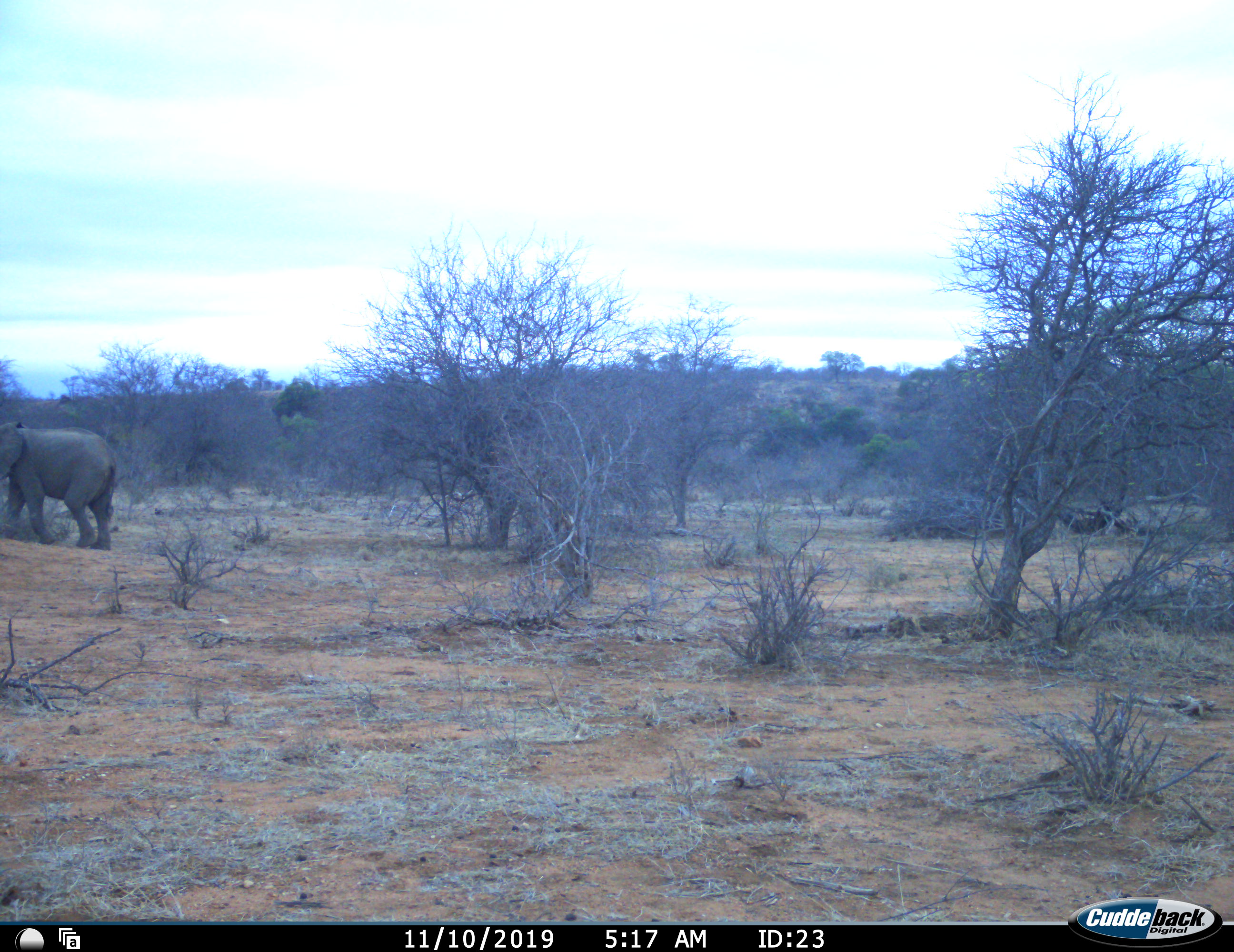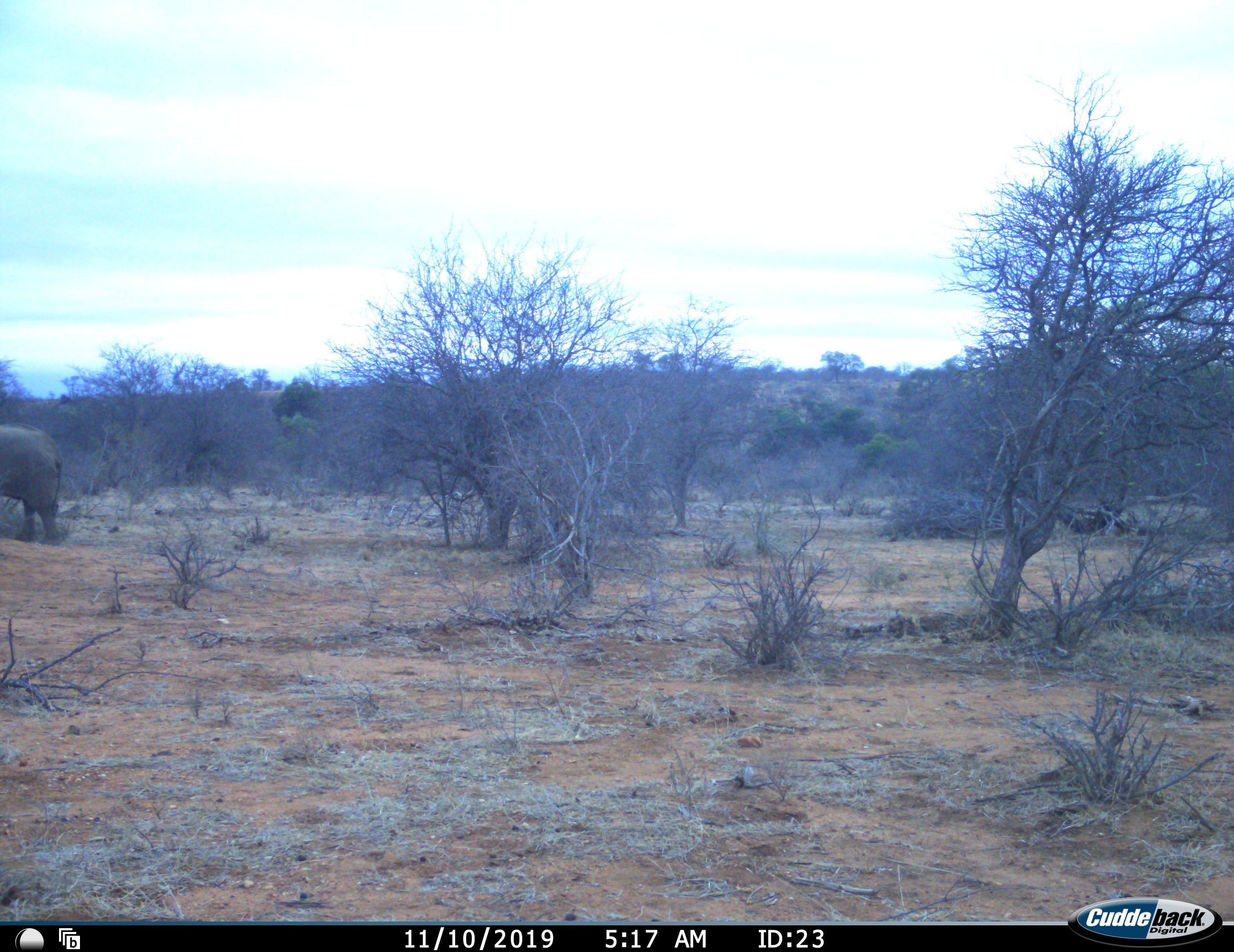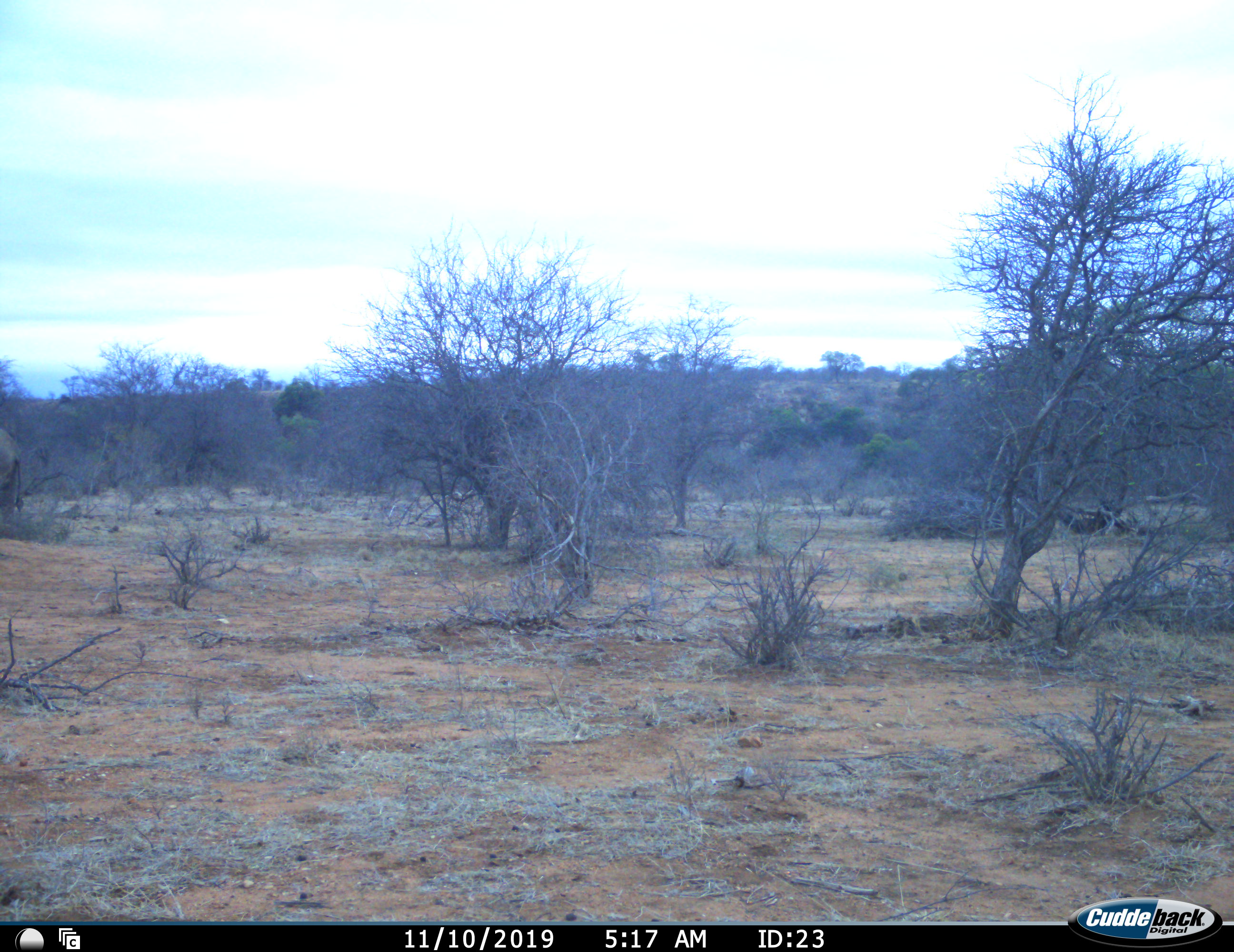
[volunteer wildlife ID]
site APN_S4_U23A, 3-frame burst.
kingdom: Animalia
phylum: Chordata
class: Mammalia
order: Proboscidea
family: Elephantidae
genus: Loxodonta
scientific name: Loxodonta africana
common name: african bush elephant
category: elephant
Elephant (african bush elephant) (Loxodonta africana), count 1. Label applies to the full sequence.